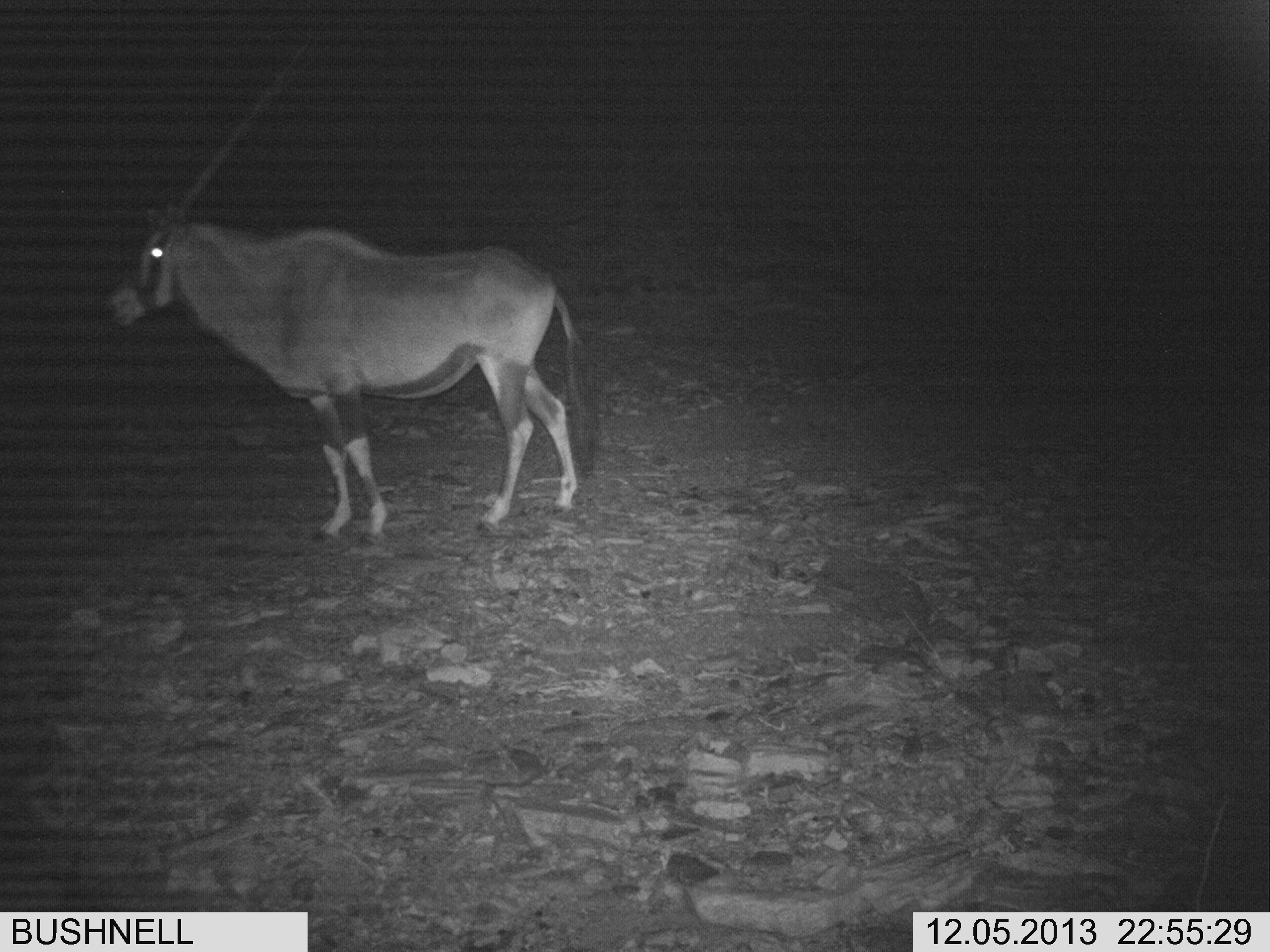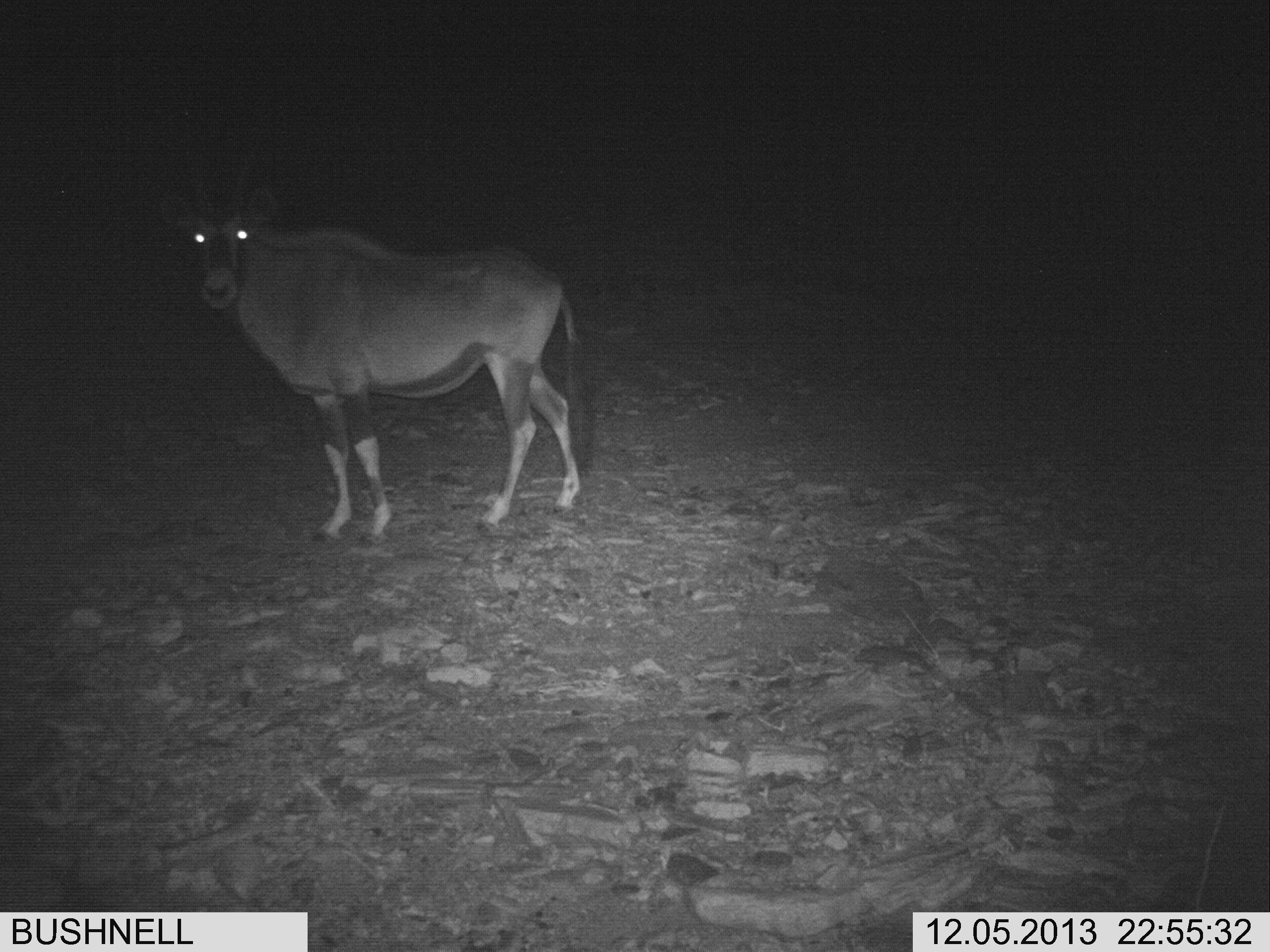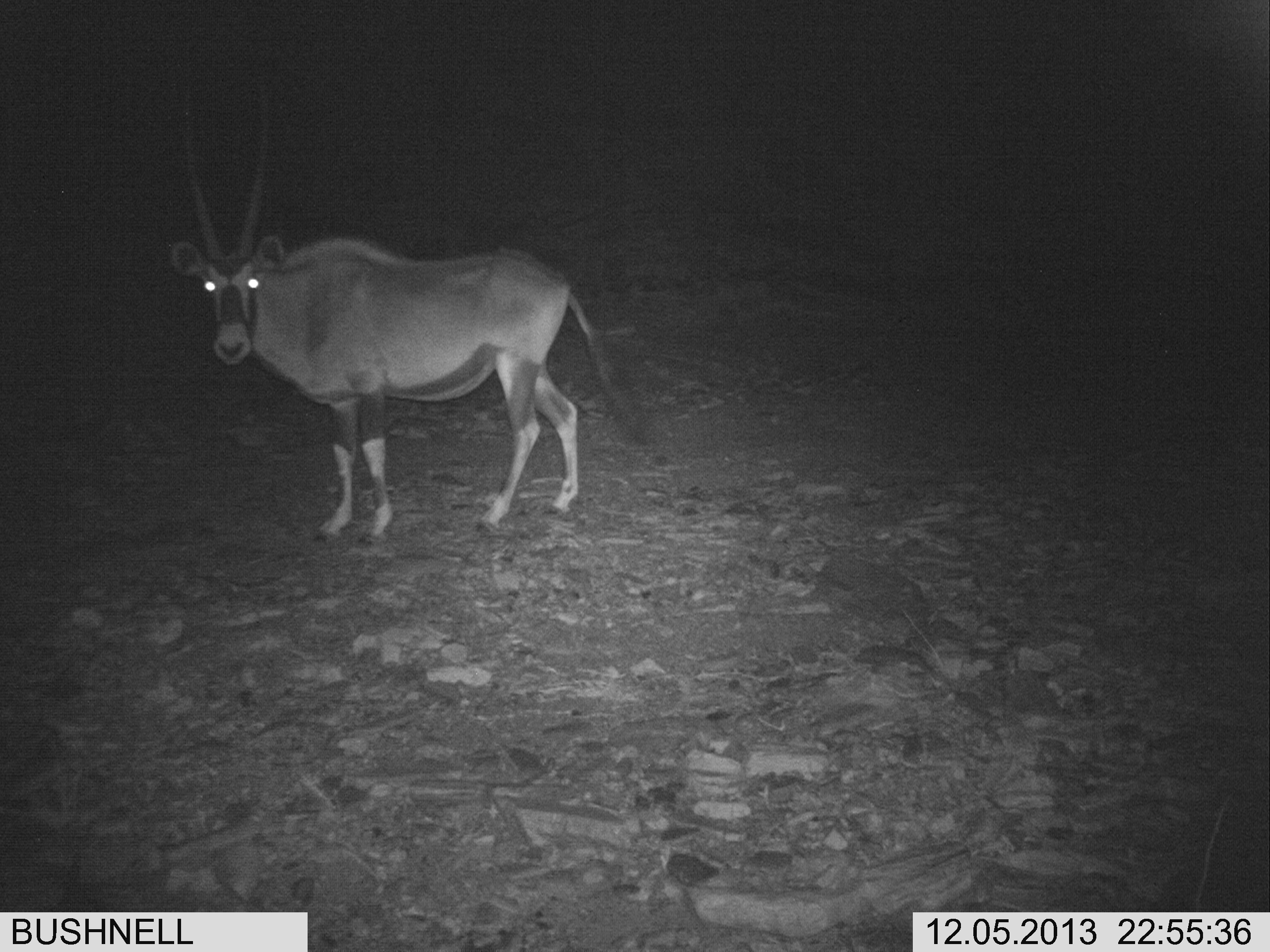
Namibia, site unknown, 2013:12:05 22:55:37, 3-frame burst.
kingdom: Animalia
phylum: Chordata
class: Mammalia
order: Artiodactyla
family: Bovidae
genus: Oryx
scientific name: Oryx gazella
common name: gemsbok